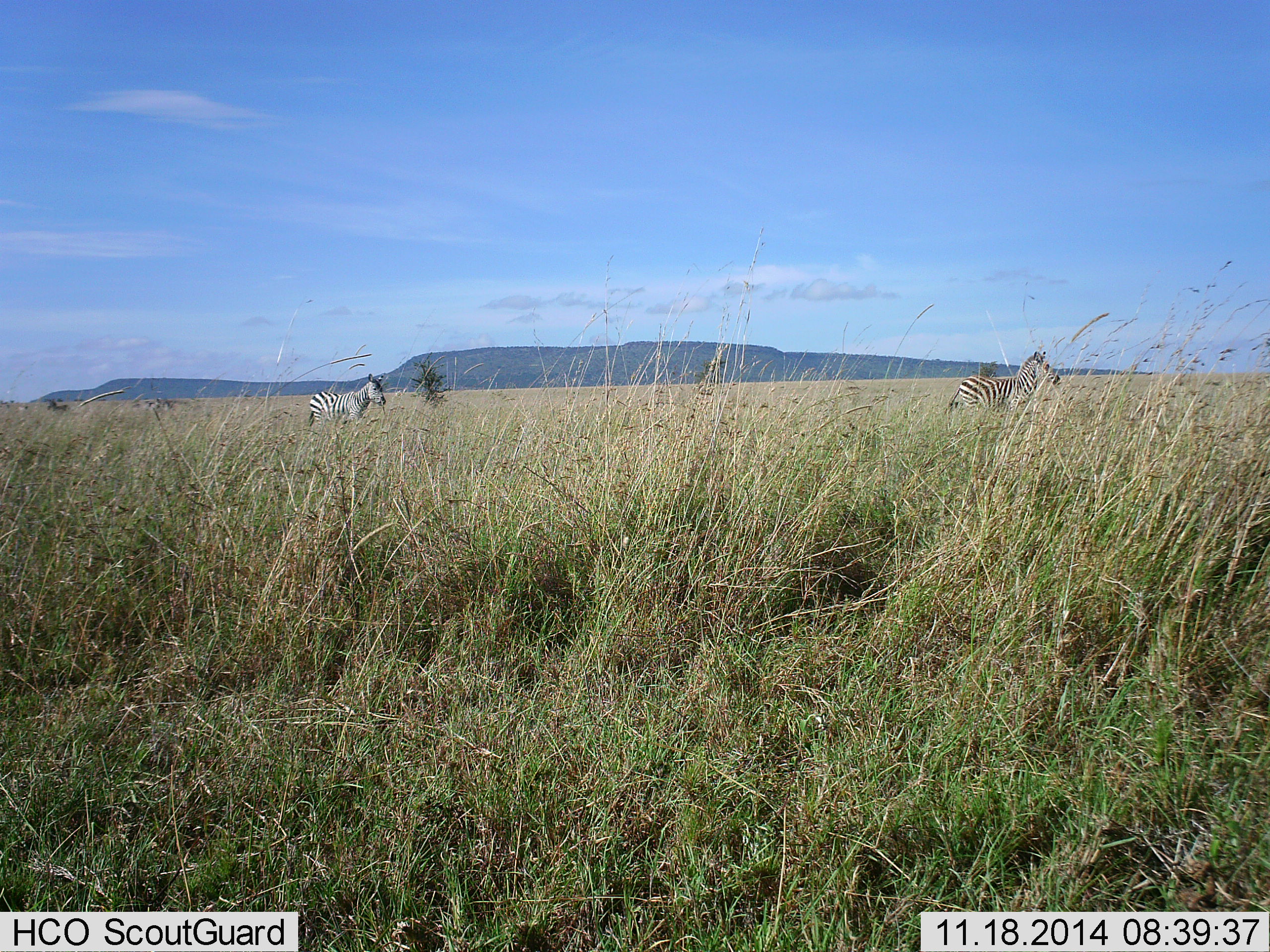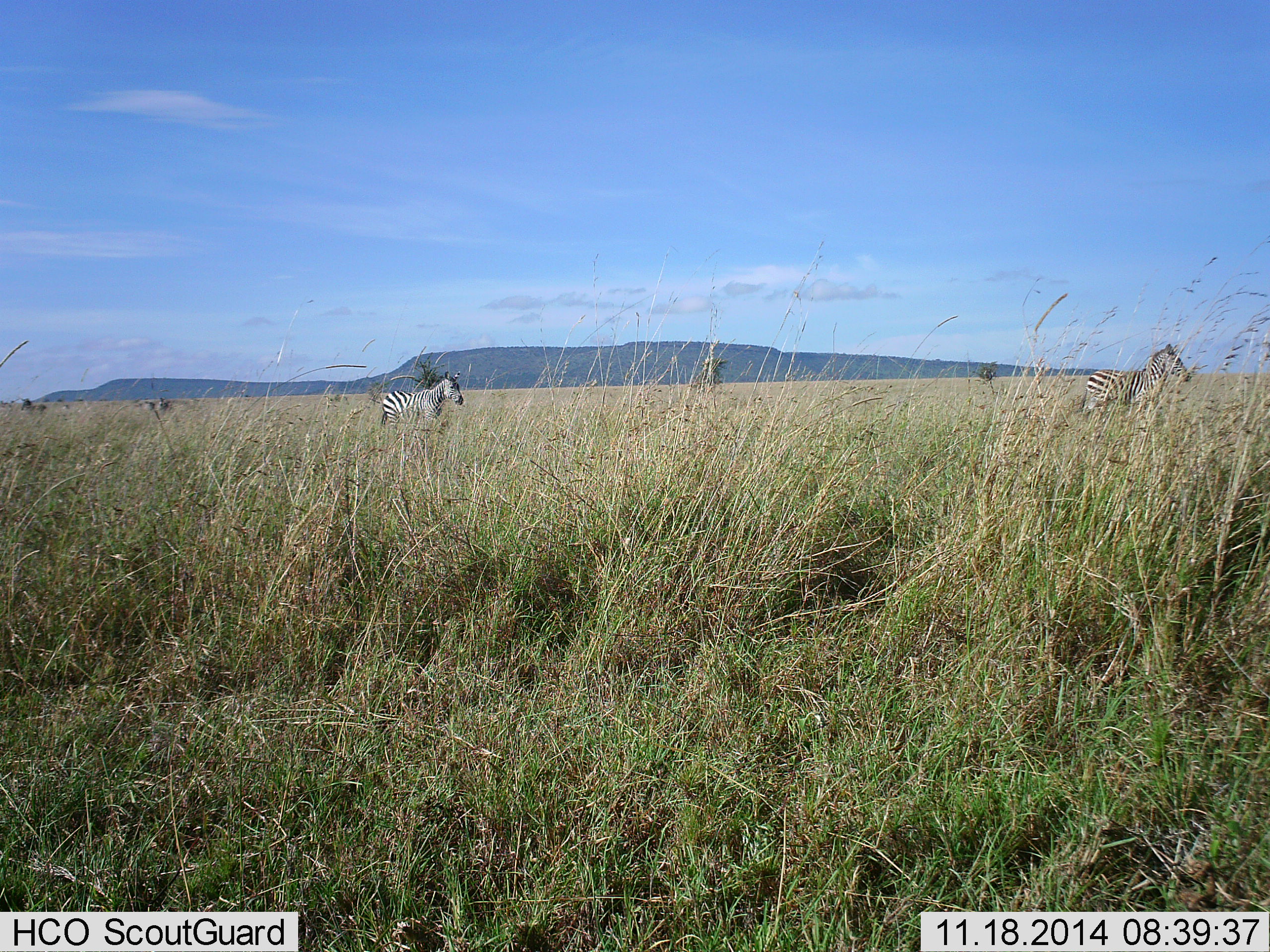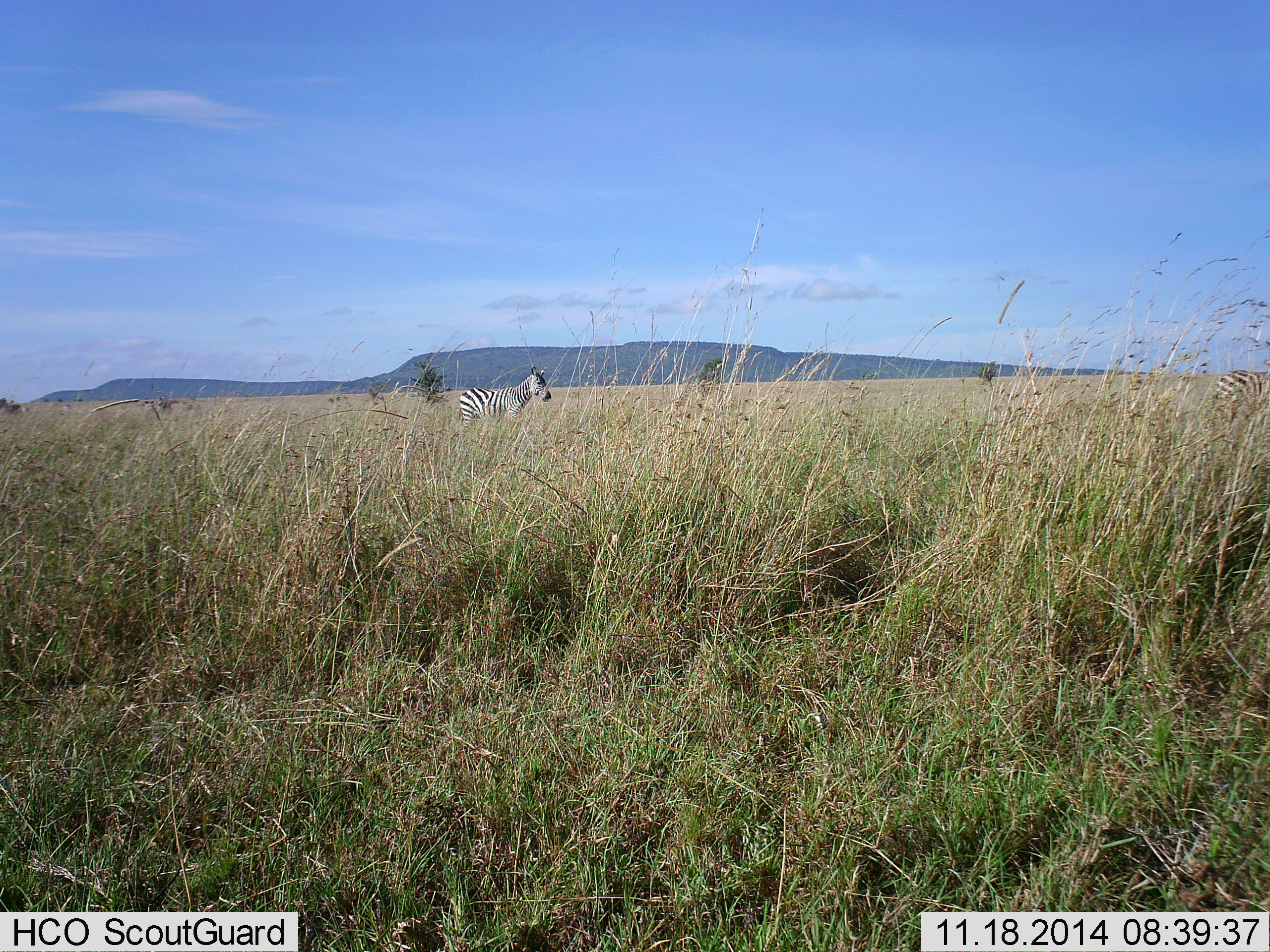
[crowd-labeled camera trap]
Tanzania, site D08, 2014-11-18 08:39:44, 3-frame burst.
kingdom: Animalia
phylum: Chordata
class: Mammalia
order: Perissodactyla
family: Equidae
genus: Equus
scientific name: Equus quagga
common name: plains zebra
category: zebra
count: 4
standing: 30%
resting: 0%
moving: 80%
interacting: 10%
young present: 0%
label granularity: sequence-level